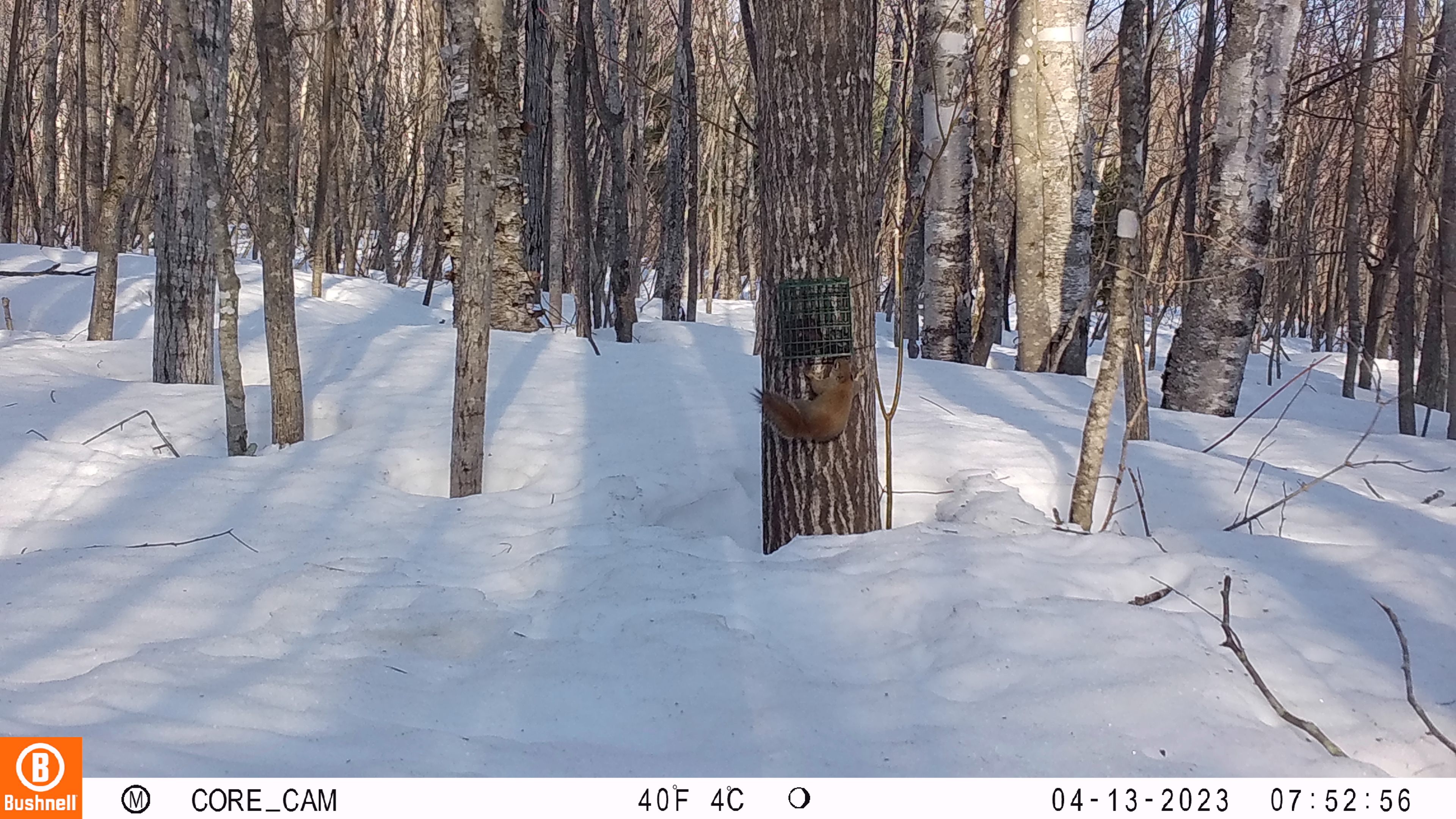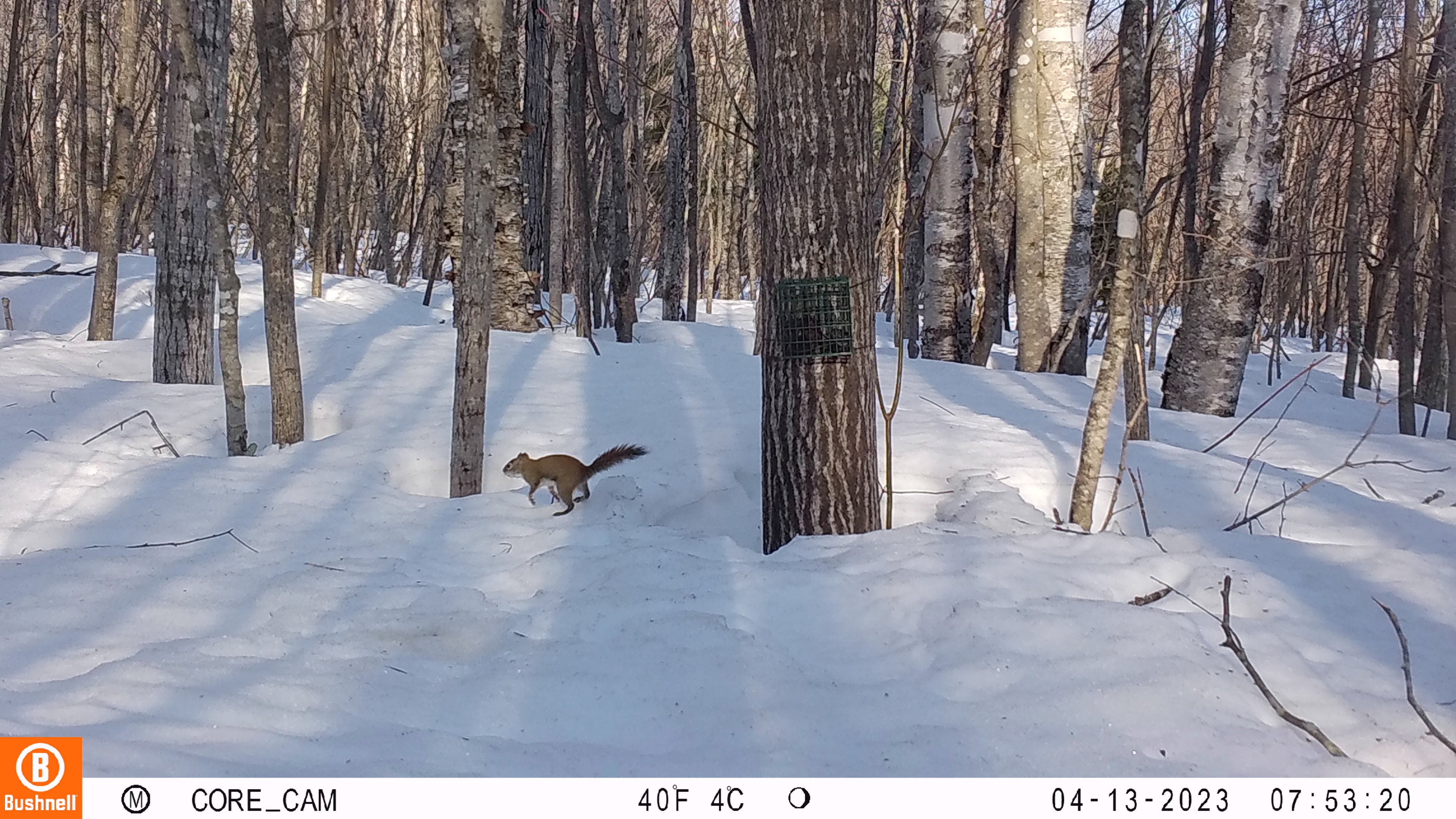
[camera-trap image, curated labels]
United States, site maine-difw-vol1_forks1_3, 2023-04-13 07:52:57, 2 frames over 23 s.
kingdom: Animalia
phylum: Chordata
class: Mammalia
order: Rodentia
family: Sciuridae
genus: Tamiasciurus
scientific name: Tamiasciurus hudsonicus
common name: red squirrel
Red squirrel (Tamiasciurus hudsonicus).